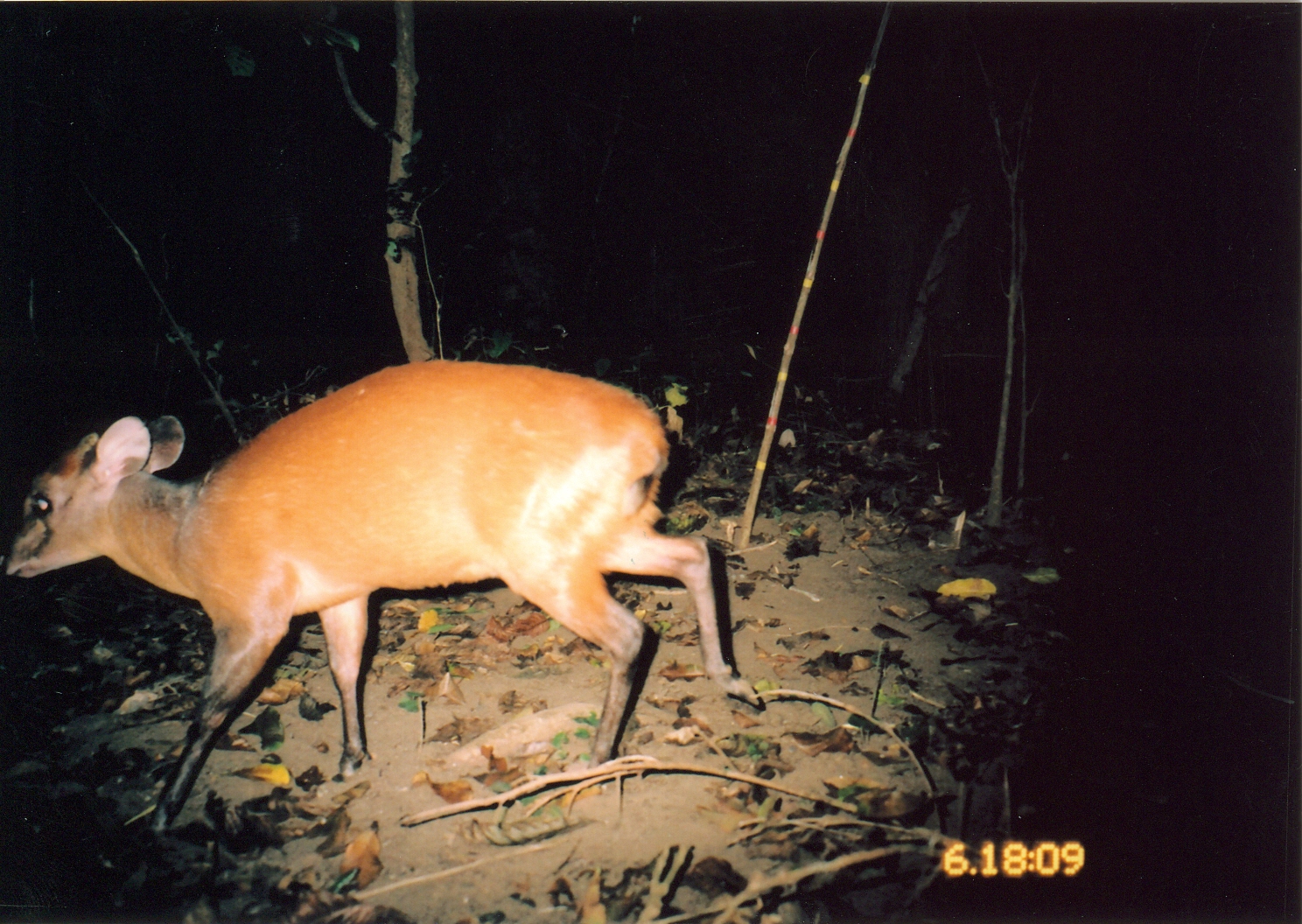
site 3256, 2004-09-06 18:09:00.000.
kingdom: Animalia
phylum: Chordata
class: Mammalia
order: Artiodactyla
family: Bovidae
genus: Cephalophus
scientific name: Cephalophus harveyi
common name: harvey's duiker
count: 1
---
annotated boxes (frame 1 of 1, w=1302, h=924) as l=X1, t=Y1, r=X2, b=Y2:
cephalophus harveyi: l=2, t=355, r=764, b=834